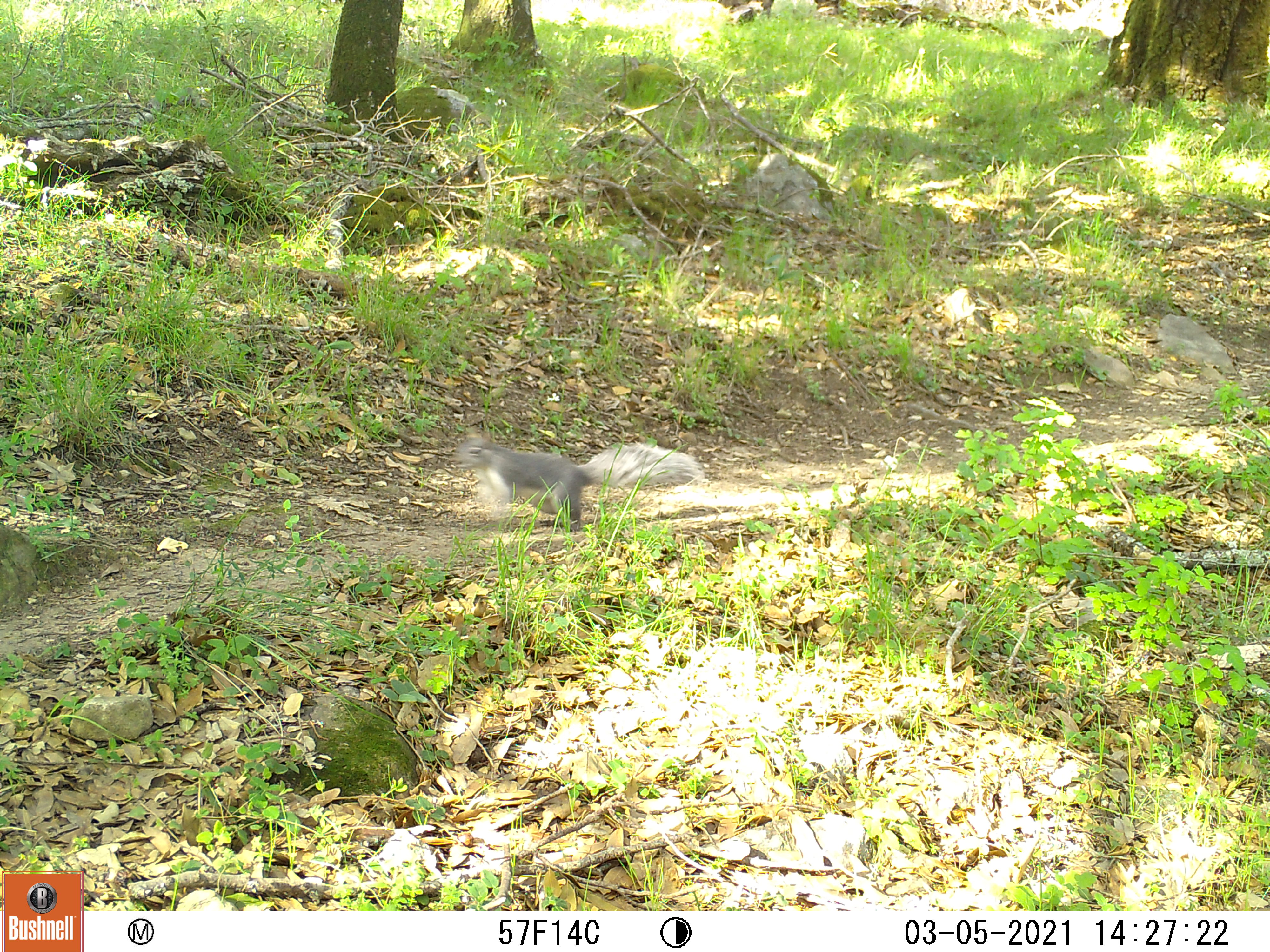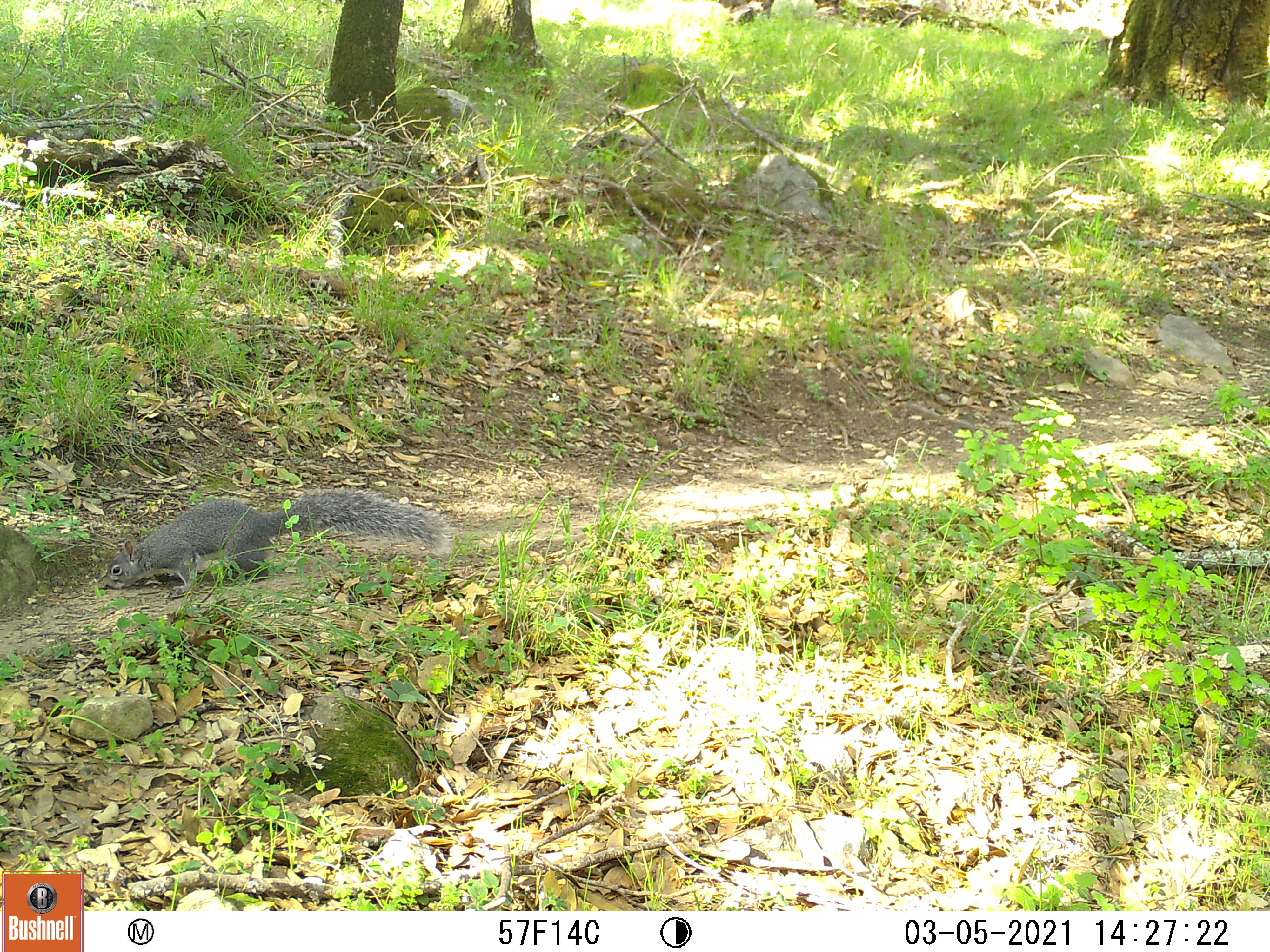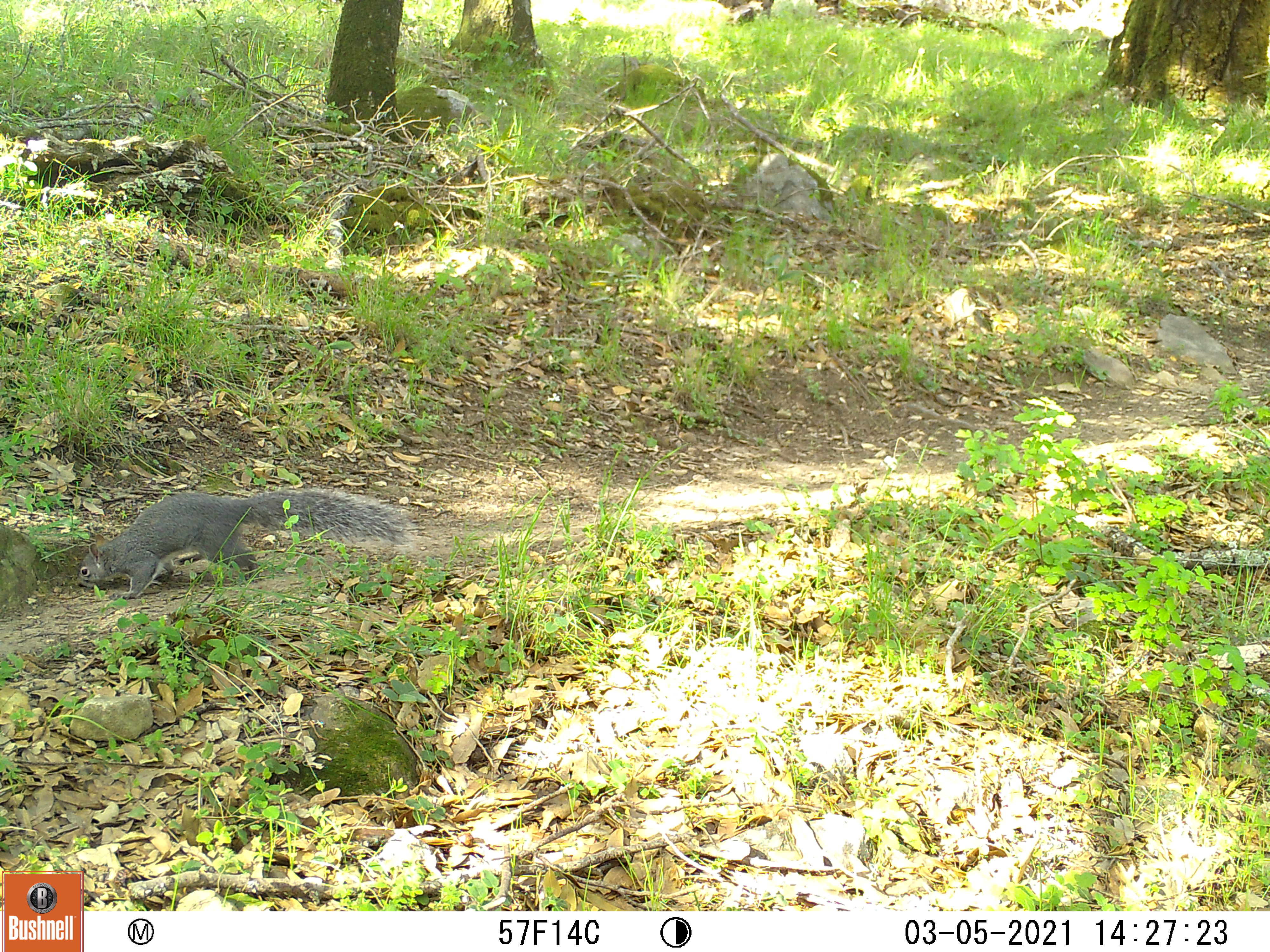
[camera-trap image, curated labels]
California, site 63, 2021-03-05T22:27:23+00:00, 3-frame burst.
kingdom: Animalia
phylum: Chordata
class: Mammalia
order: Rodentia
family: Sciuridae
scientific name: Sciuridae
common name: squirrel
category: unknown squirrel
Unknown squirrel (squirrel) (Sciuridae).